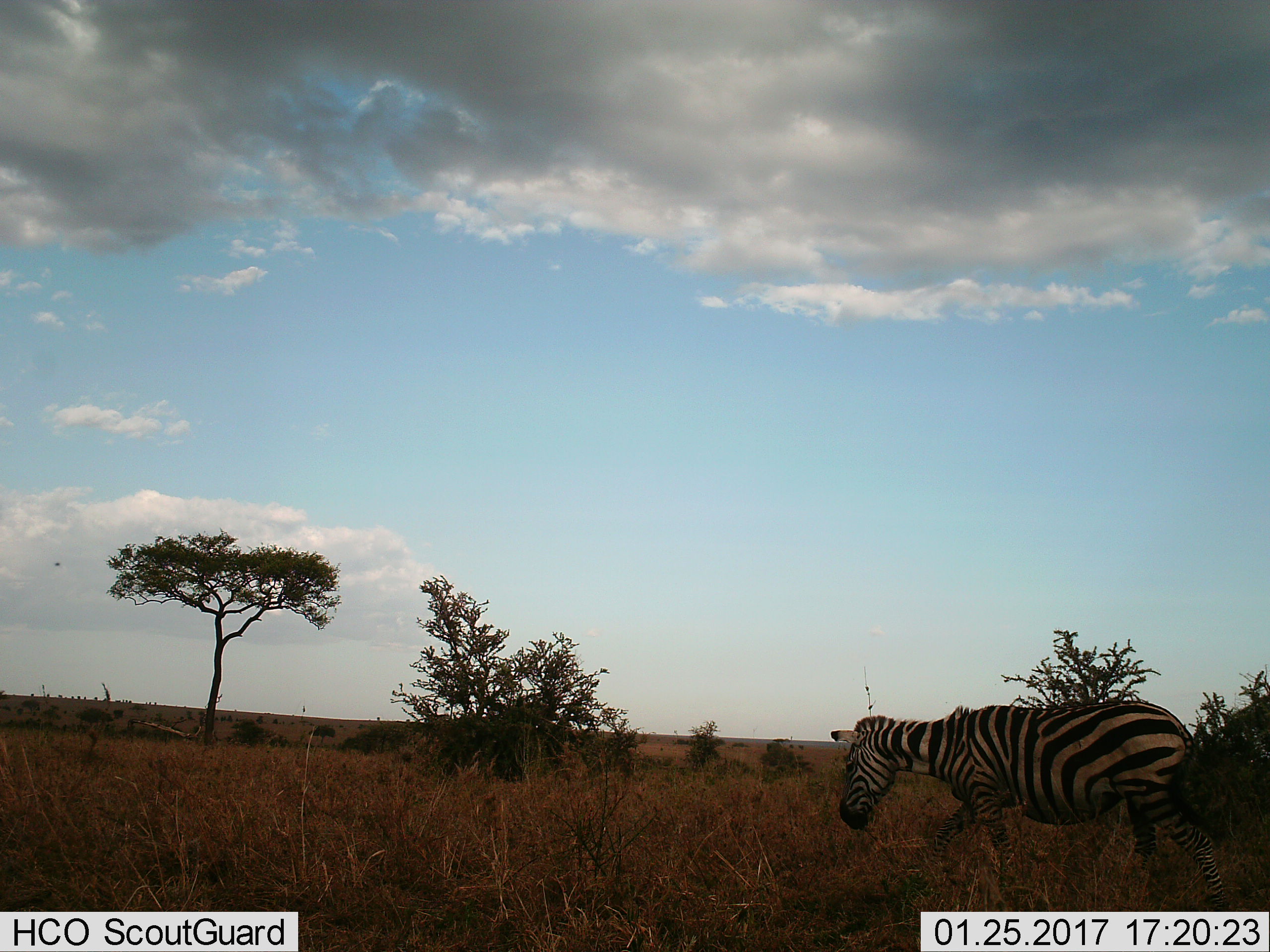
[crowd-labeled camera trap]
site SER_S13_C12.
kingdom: Animalia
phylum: Chordata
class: Mammalia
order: Perissodactyla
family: Equidae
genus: Equus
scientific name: Equus quagga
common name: plains zebra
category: zebraplains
Zebraplains (plains zebra) (Equus quagga), count 1. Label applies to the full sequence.